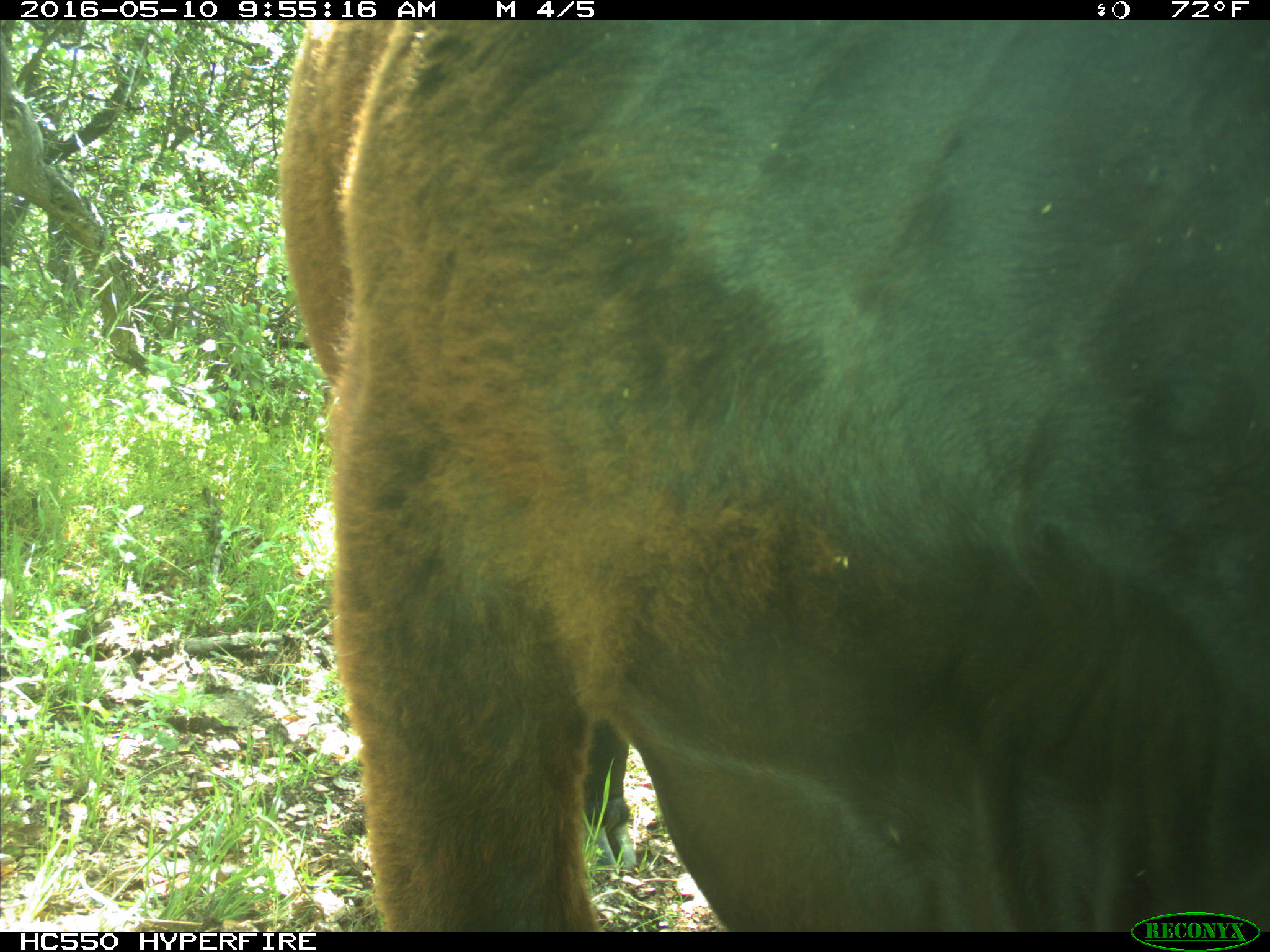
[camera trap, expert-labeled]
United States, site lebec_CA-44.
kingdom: Animalia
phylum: Chordata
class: Mammalia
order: Artiodactyla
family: Bovidae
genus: Bos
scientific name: Bos taurus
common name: domestic cow